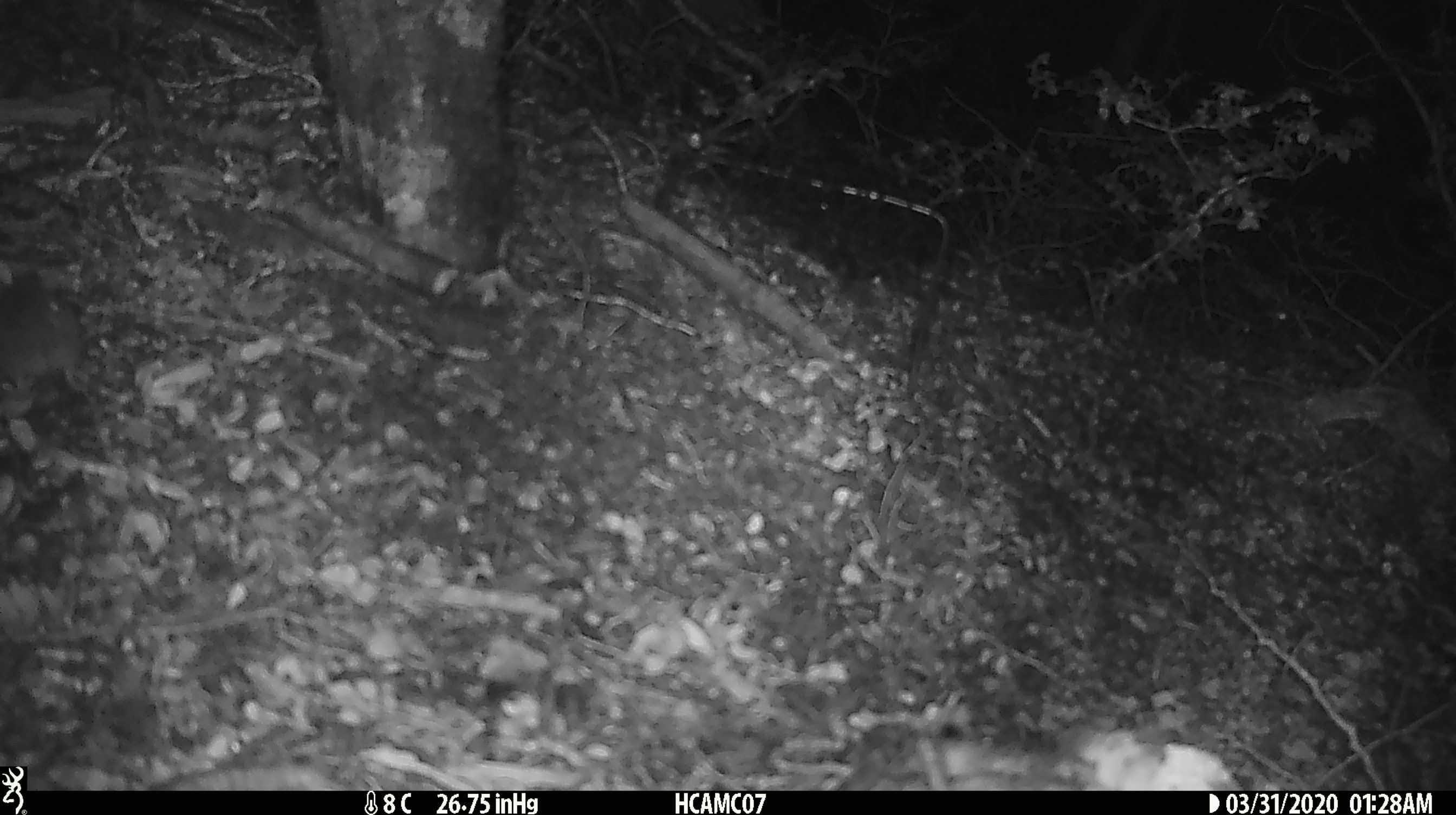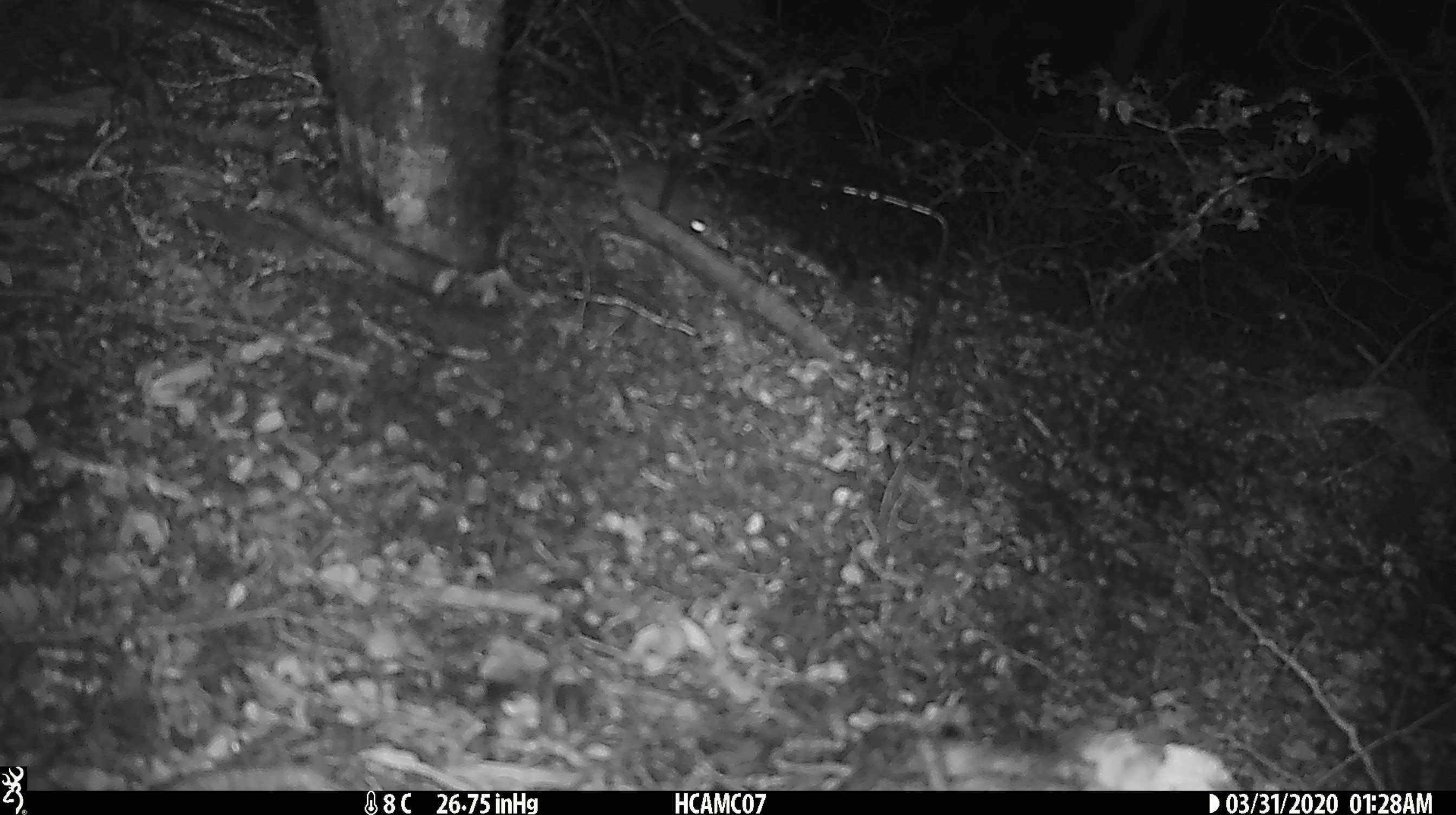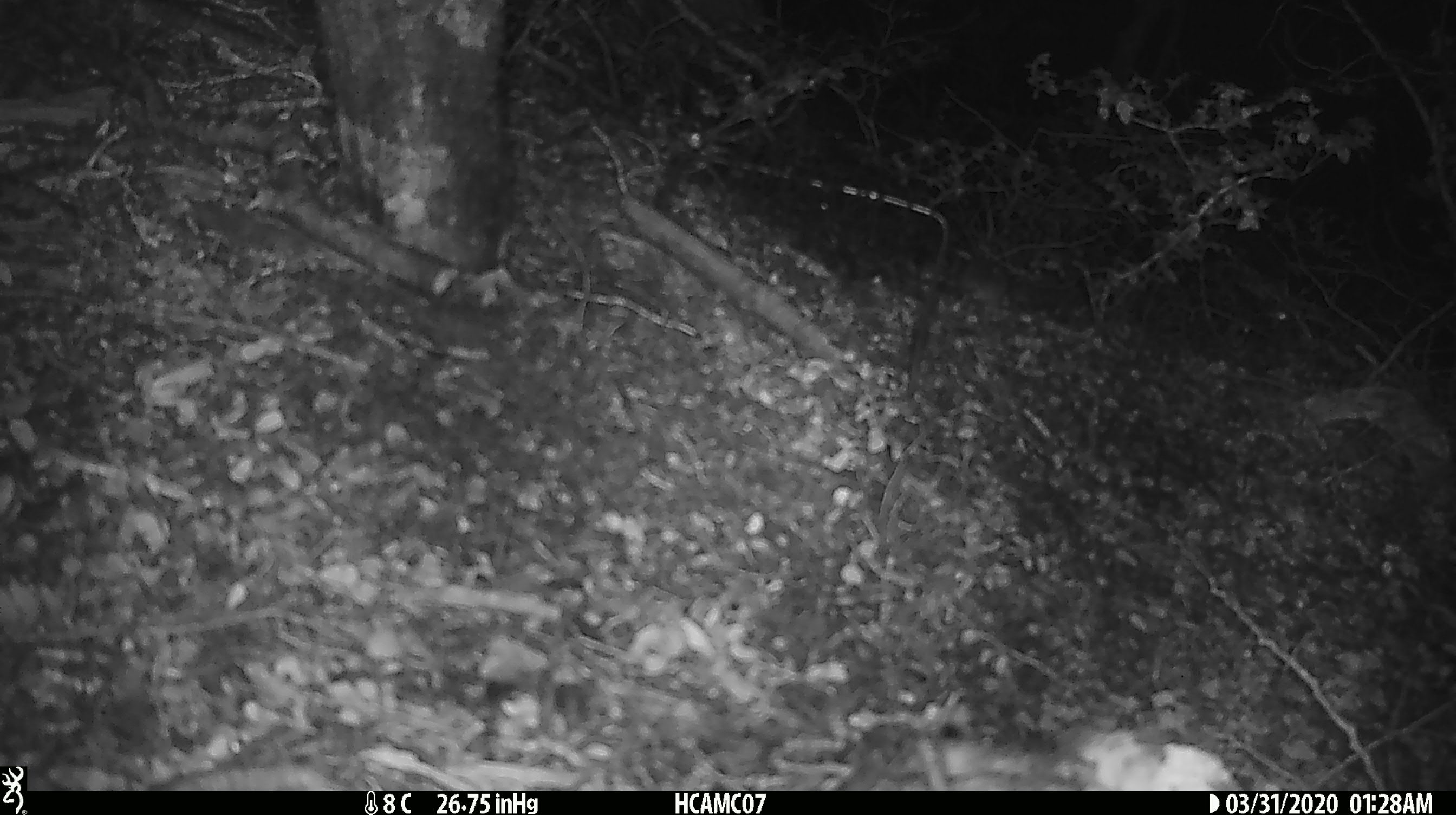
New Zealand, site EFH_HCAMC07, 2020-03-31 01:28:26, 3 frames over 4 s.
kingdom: Animalia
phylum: Chordata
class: Mammalia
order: Rodentia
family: Muridae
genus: Mus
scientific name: Mus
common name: mouse